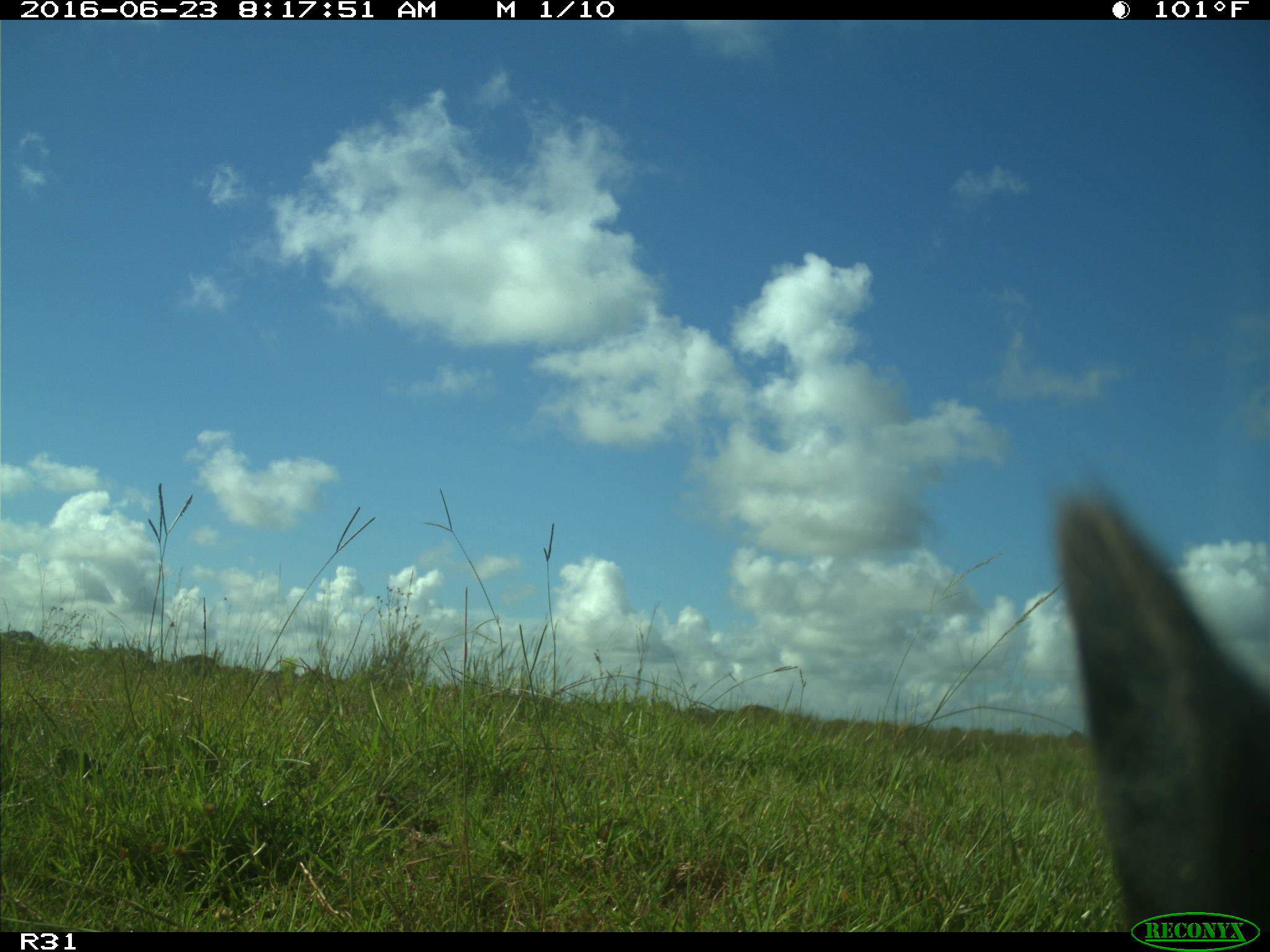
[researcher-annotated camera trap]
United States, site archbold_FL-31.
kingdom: Animalia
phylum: Chordata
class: Mammalia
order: Artiodactyla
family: Bovidae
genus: Bos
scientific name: Bos taurus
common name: domestic cow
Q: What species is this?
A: Bos taurus (domestic cow).